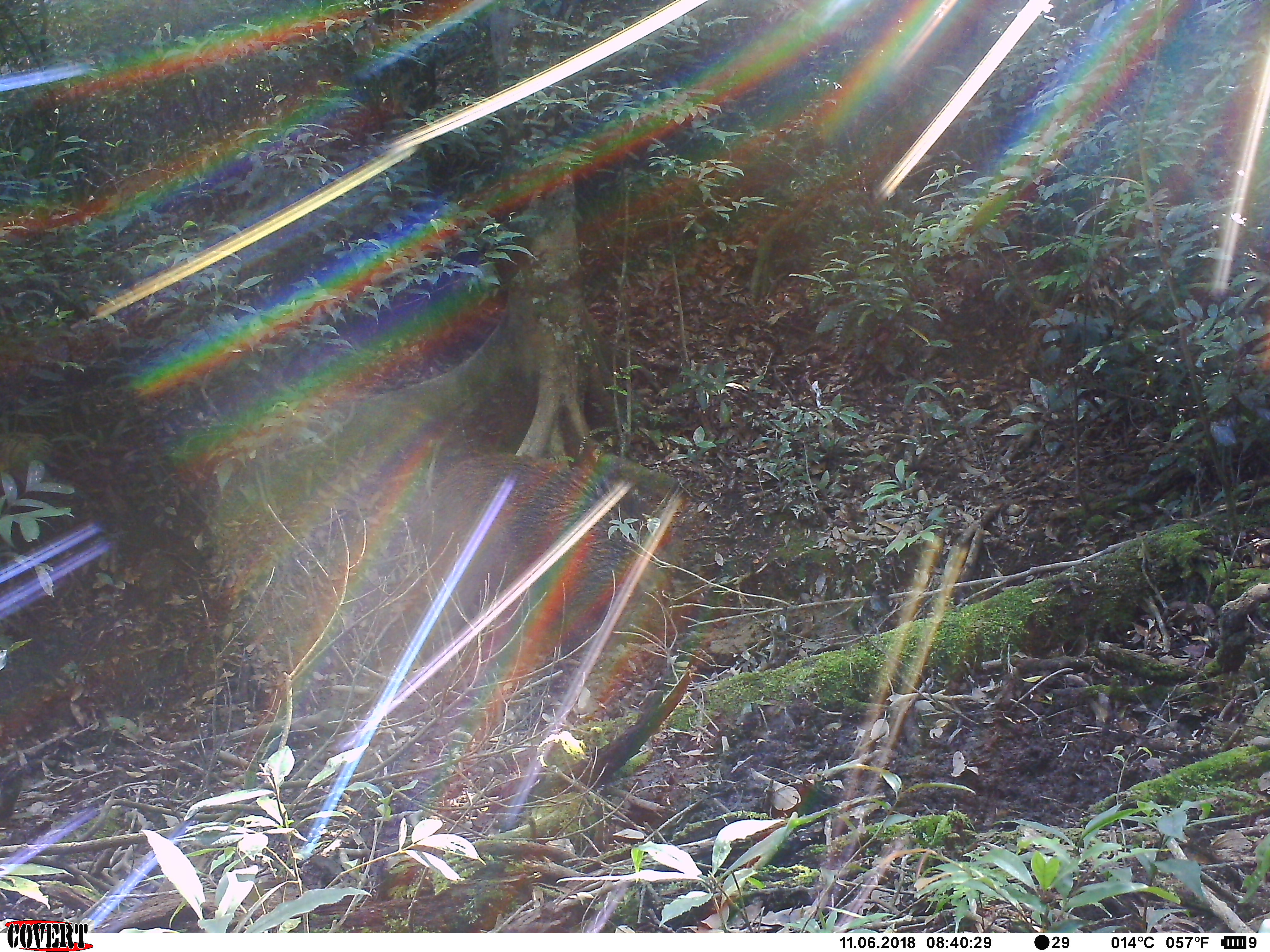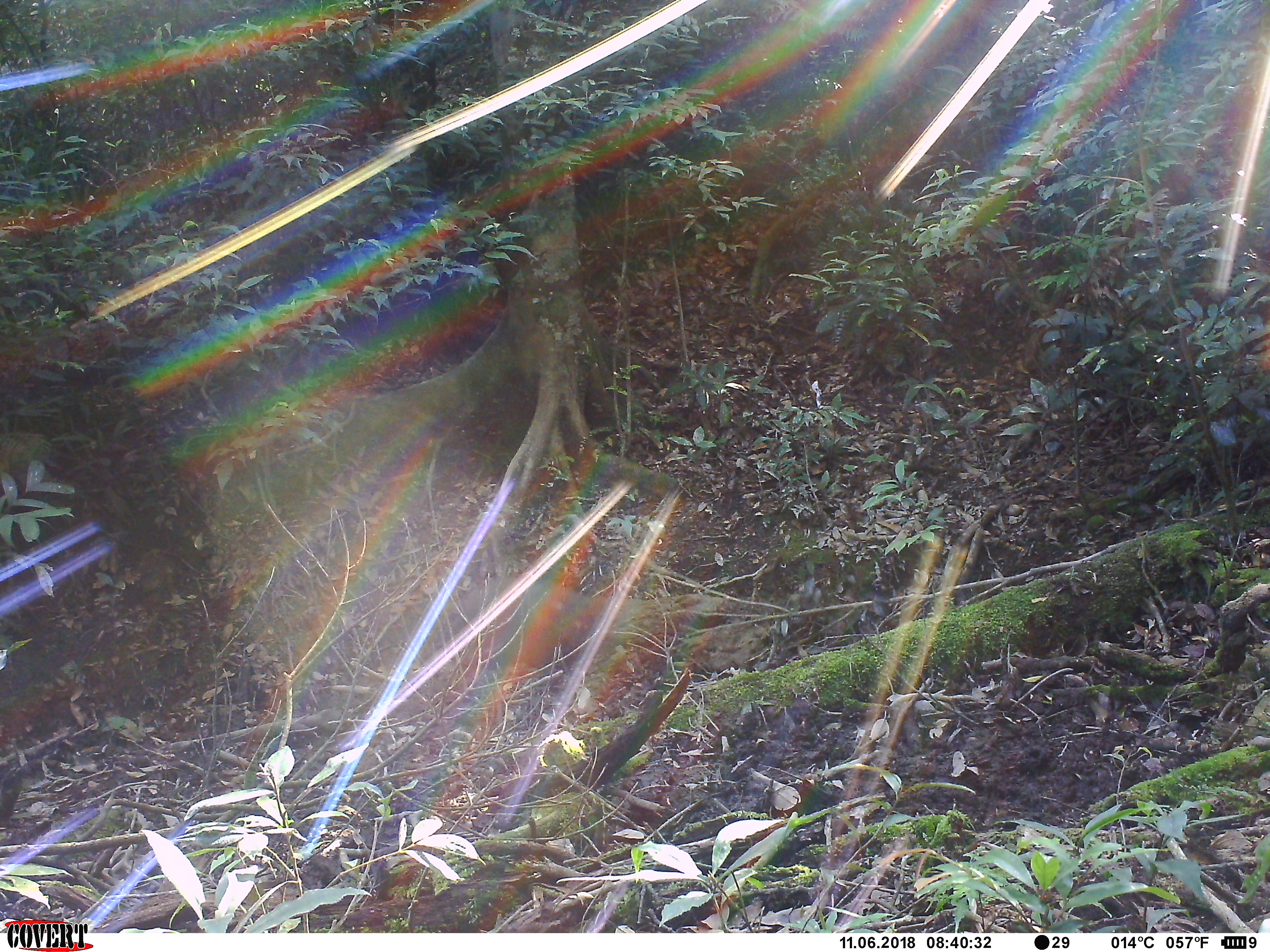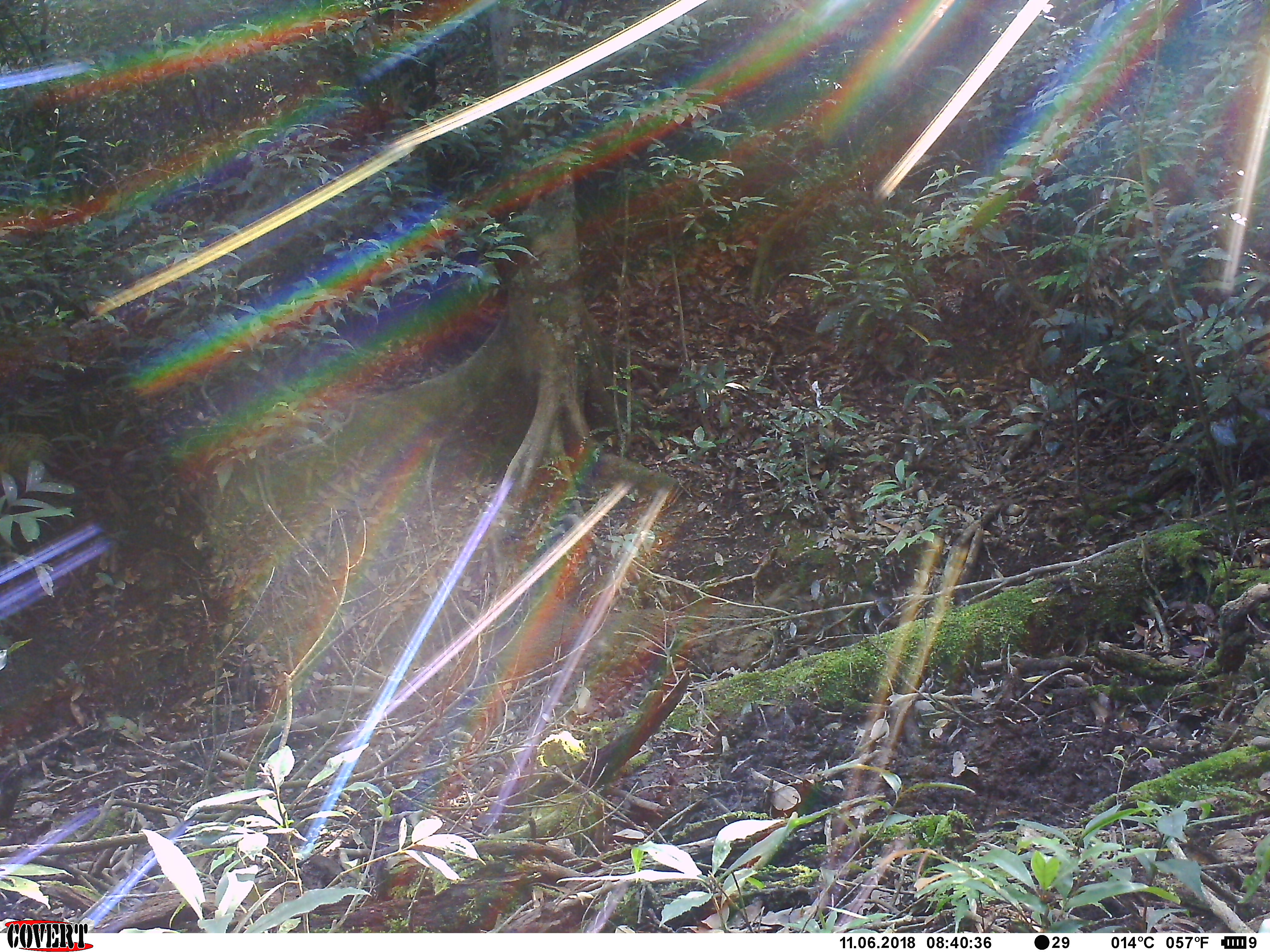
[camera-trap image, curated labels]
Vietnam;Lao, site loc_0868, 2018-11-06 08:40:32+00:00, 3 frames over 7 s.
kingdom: Animalia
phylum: Chordata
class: Mammalia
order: Artiodactyla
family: Suidae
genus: Sus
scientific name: Sus scrofa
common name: eurasian wild pig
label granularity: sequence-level